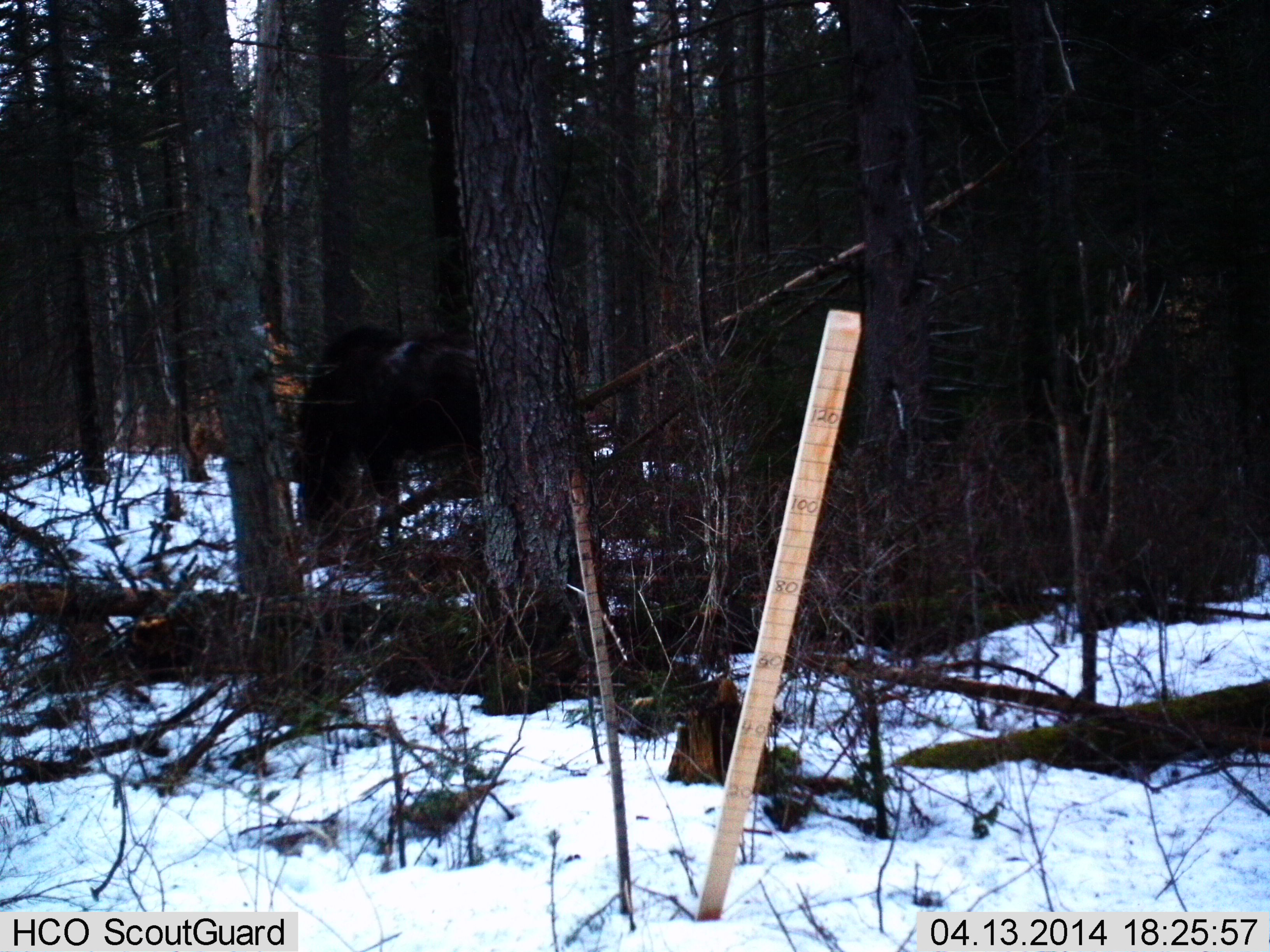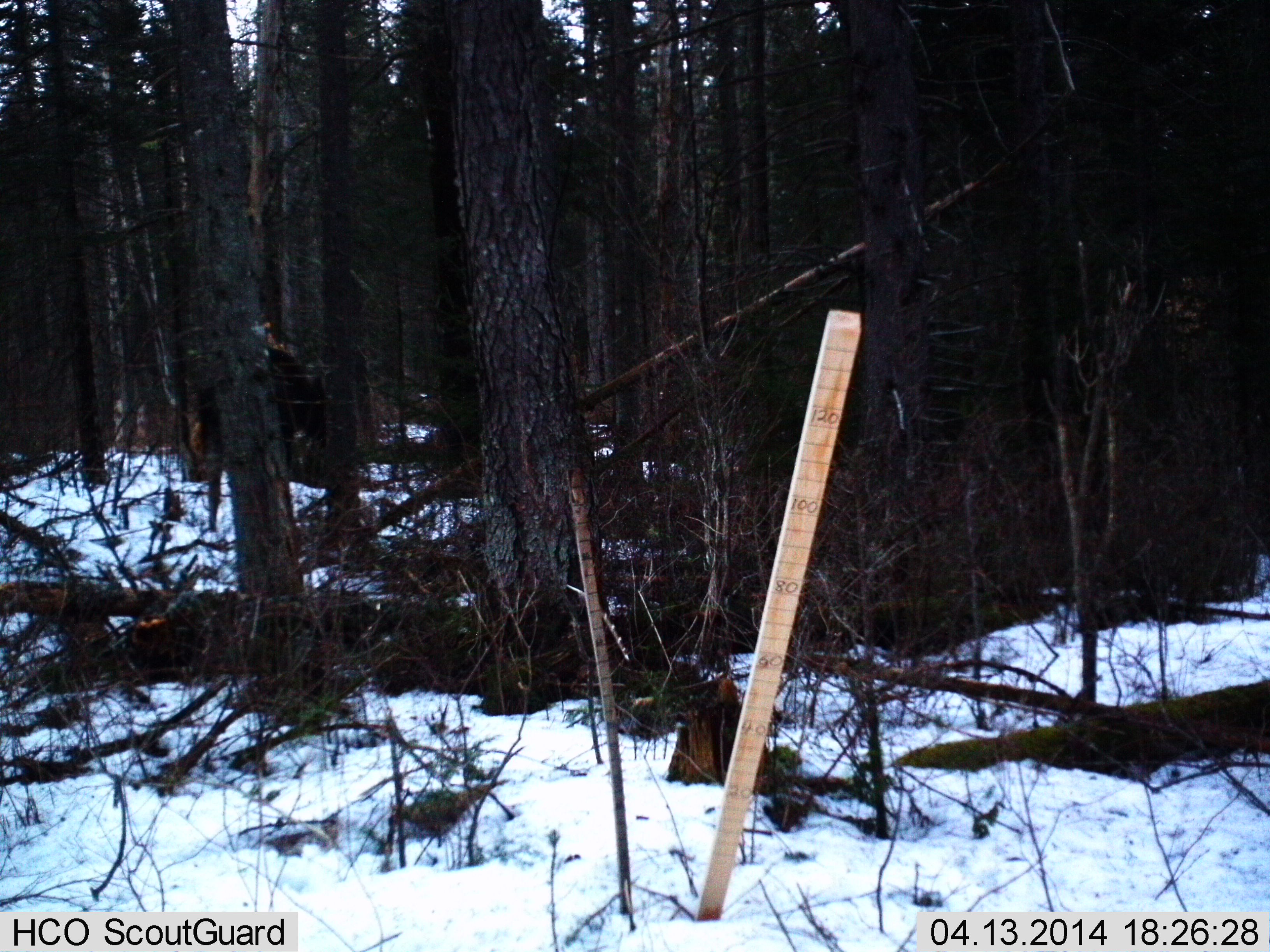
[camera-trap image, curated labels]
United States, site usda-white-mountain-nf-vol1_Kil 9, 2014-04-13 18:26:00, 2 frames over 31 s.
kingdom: Animalia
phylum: Chordata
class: Mammalia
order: Artiodactyla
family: Cervidae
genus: Alces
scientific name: Alces alces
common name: moose